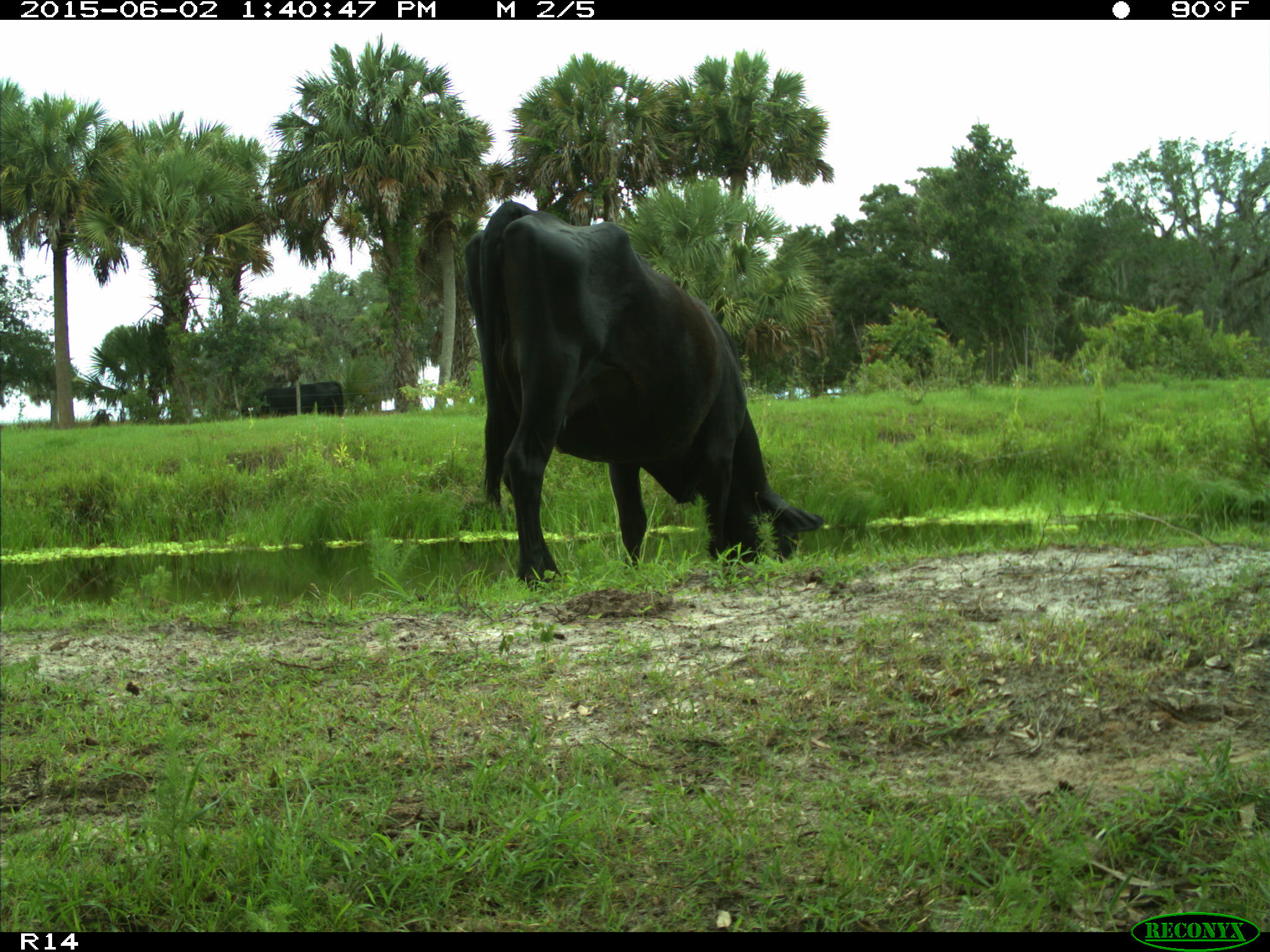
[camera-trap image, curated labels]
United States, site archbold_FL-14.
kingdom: Animalia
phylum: Chordata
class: Mammalia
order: Artiodactyla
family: Bovidae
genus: Bos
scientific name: Bos taurus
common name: domestic cow